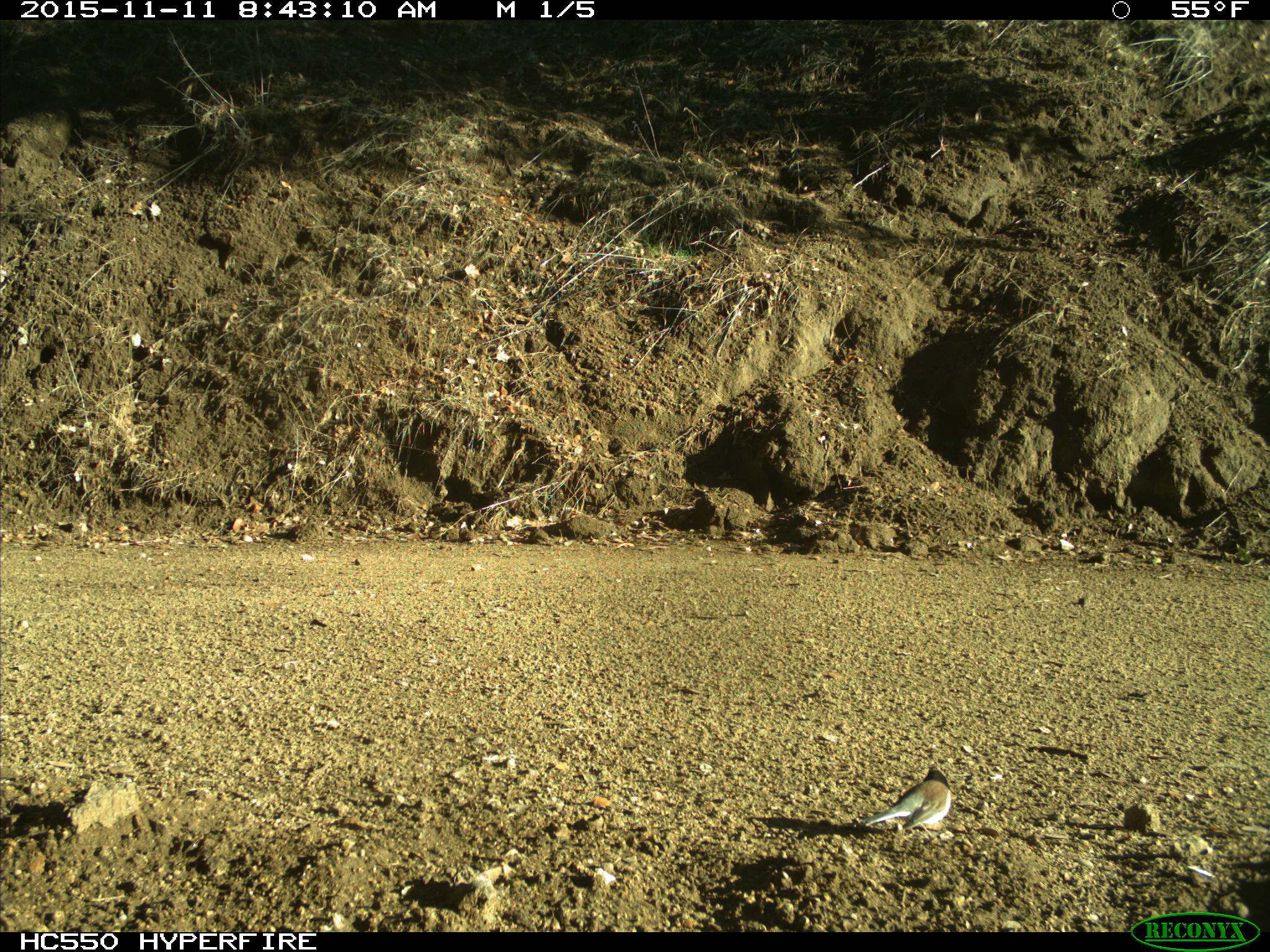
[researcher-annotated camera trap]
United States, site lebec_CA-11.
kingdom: Animalia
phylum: Chordata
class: Aves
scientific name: Aves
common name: birds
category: unidentified bird